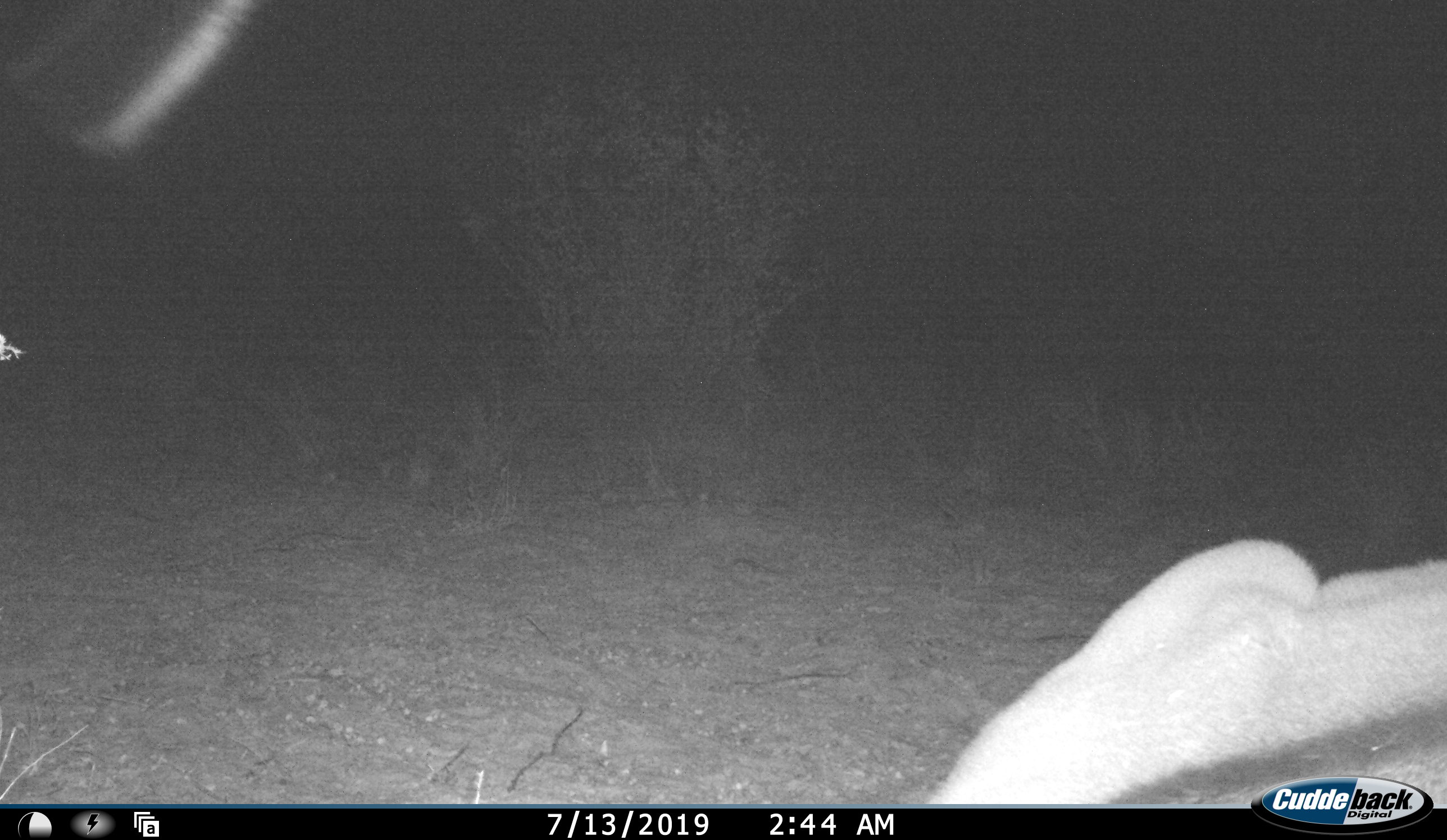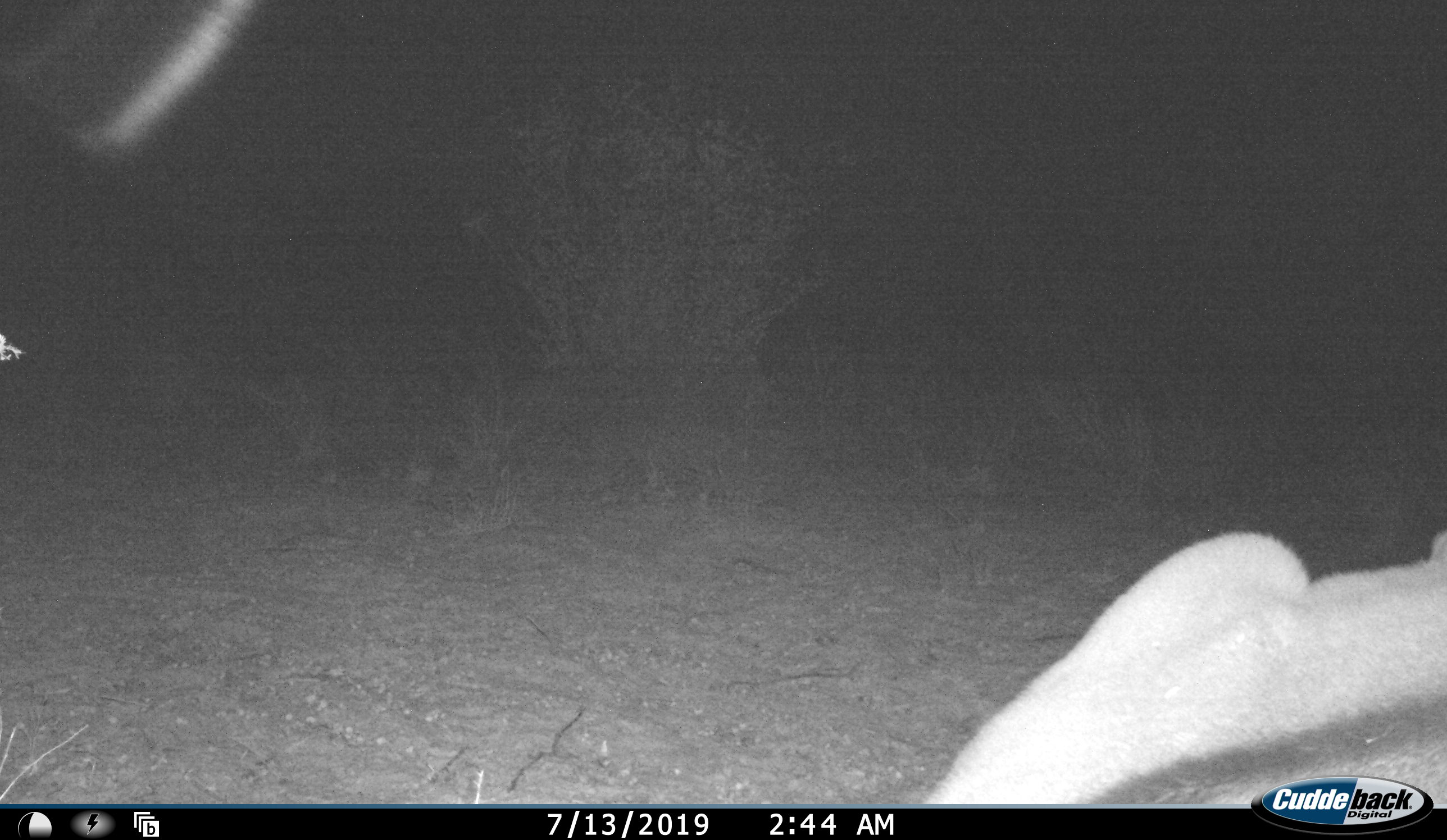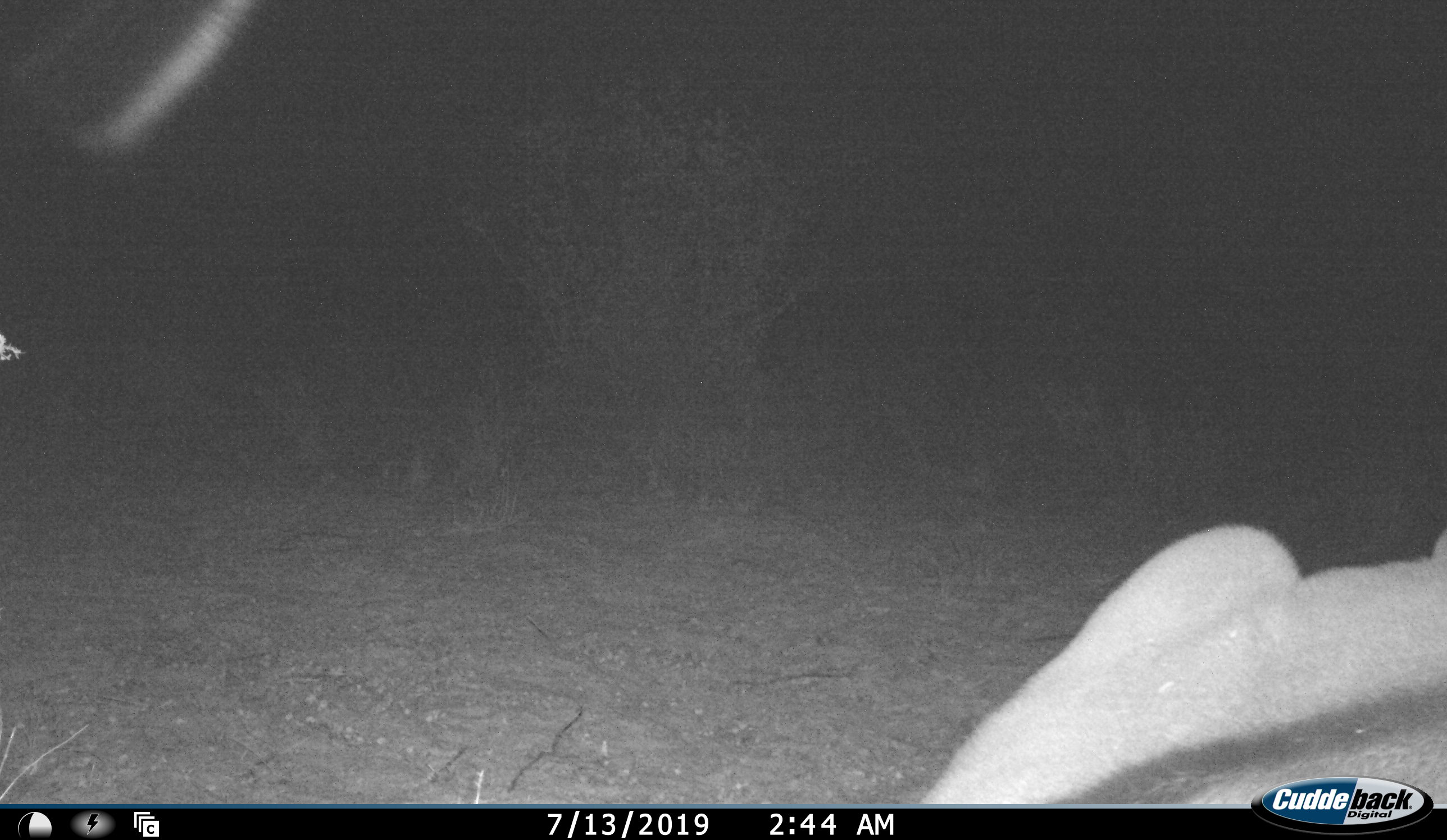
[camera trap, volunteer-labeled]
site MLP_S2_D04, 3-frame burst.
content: unidentified animal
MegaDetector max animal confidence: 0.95